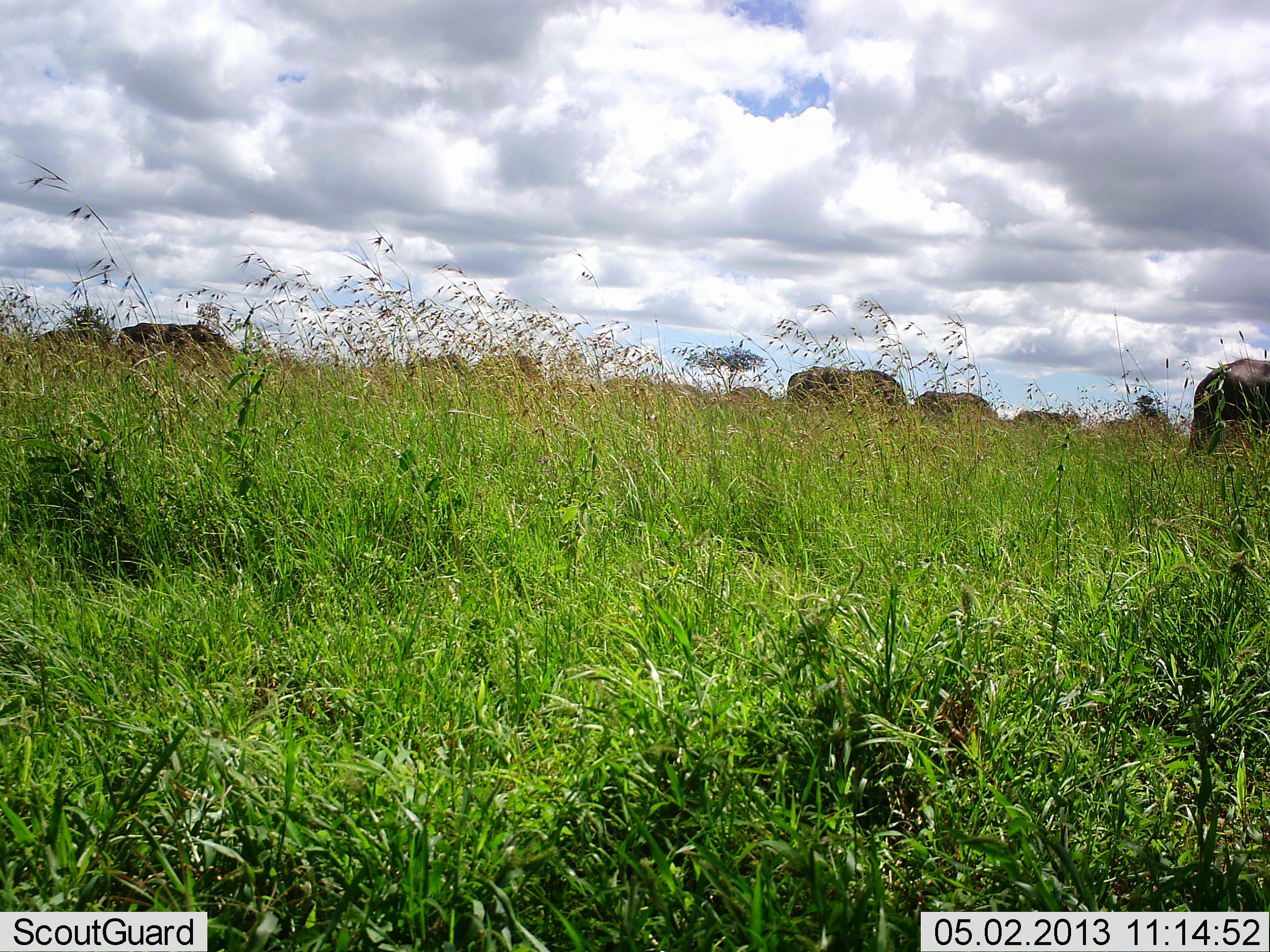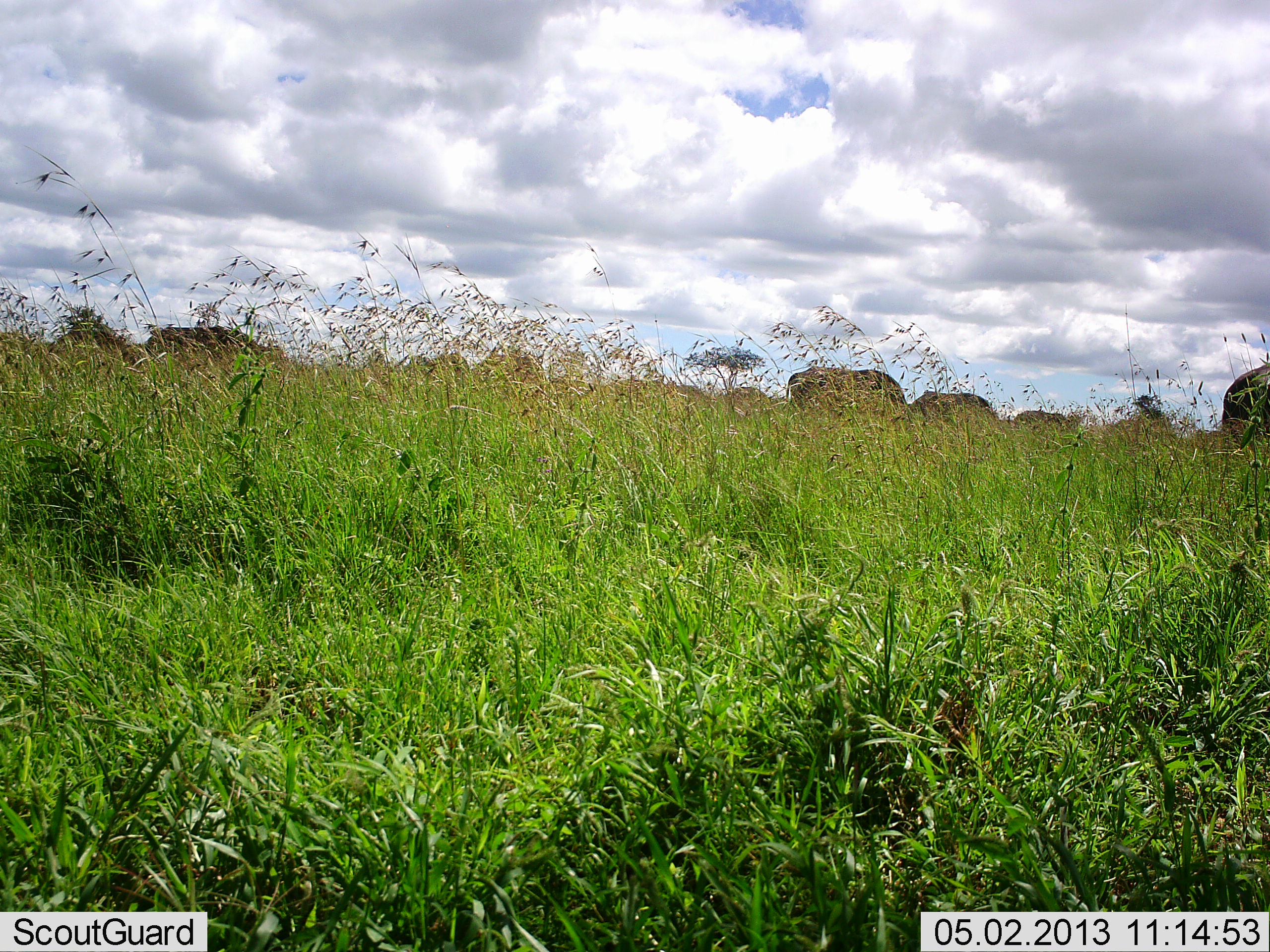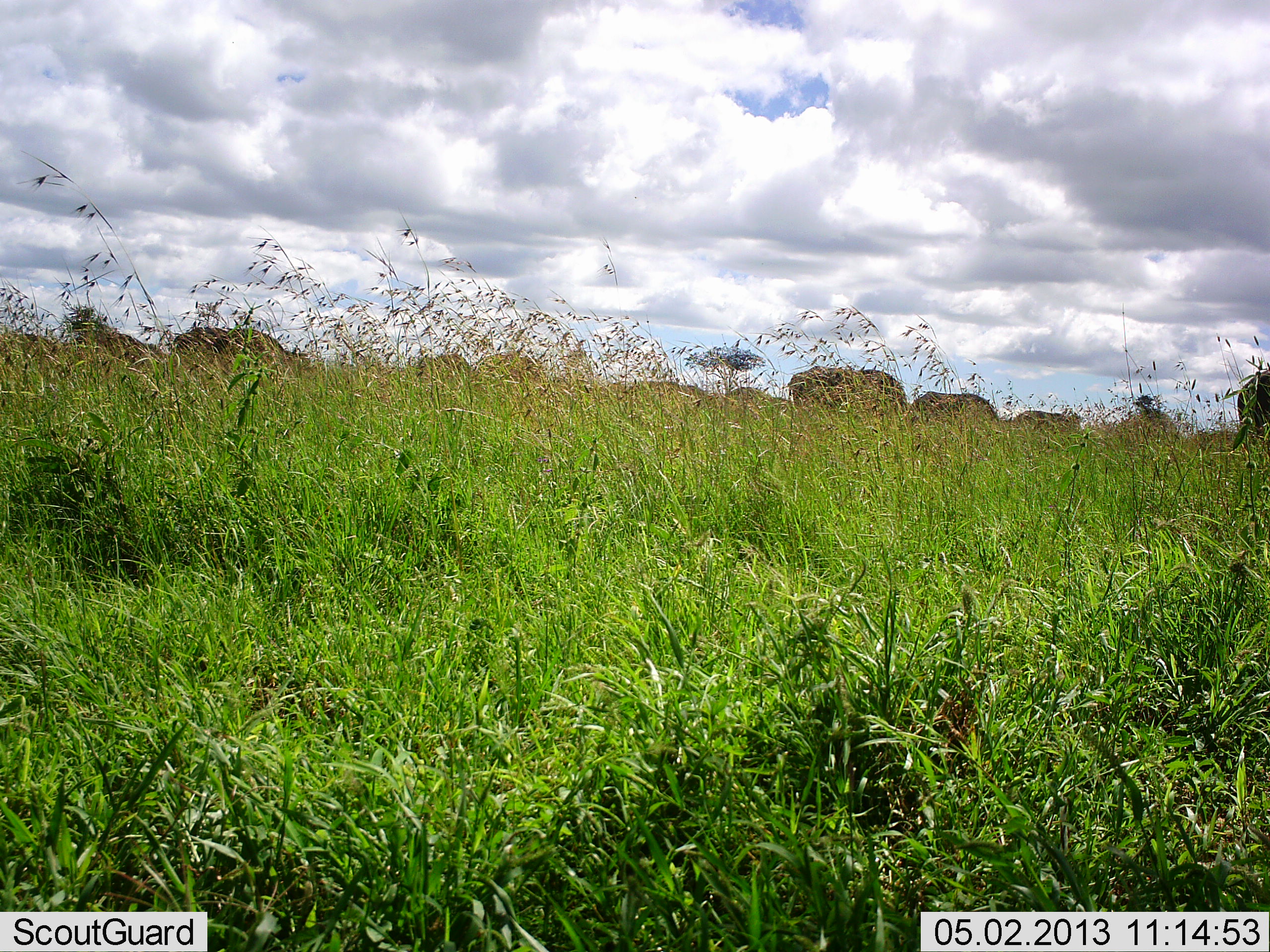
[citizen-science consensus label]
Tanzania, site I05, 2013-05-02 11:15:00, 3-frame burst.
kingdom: Animalia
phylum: Chordata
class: Mammalia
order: Artiodactyla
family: Bovidae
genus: Syncerus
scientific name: Syncerus caffer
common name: cape buffalo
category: buffalo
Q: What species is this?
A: Buffalo (cape buffalo) (Syncerus caffer).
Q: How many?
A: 10.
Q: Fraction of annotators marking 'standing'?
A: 50%.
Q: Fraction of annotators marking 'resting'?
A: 0%.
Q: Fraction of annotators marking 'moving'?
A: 75%.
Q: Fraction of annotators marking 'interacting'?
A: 0%.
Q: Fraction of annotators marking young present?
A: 0%.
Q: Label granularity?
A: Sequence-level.